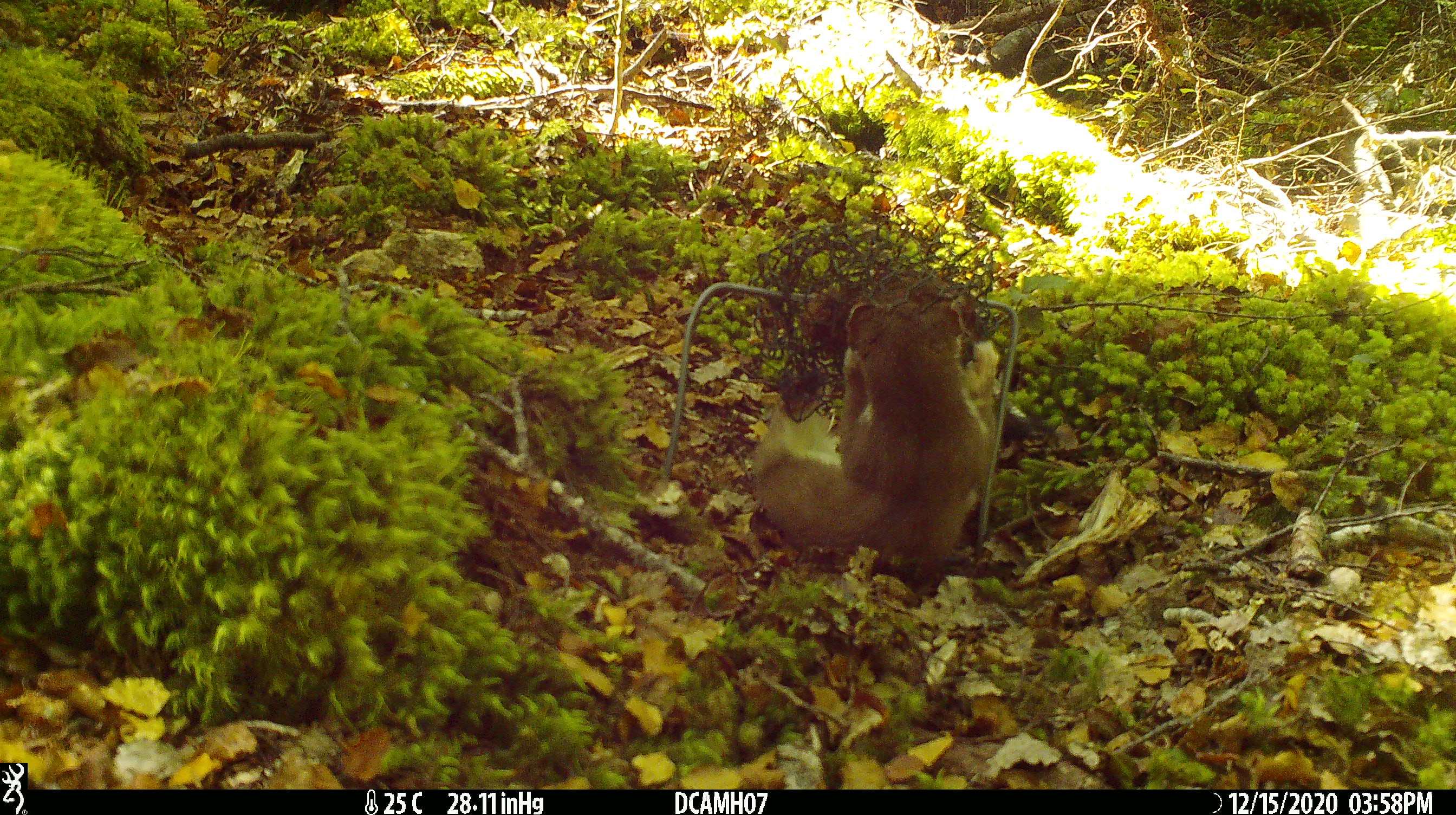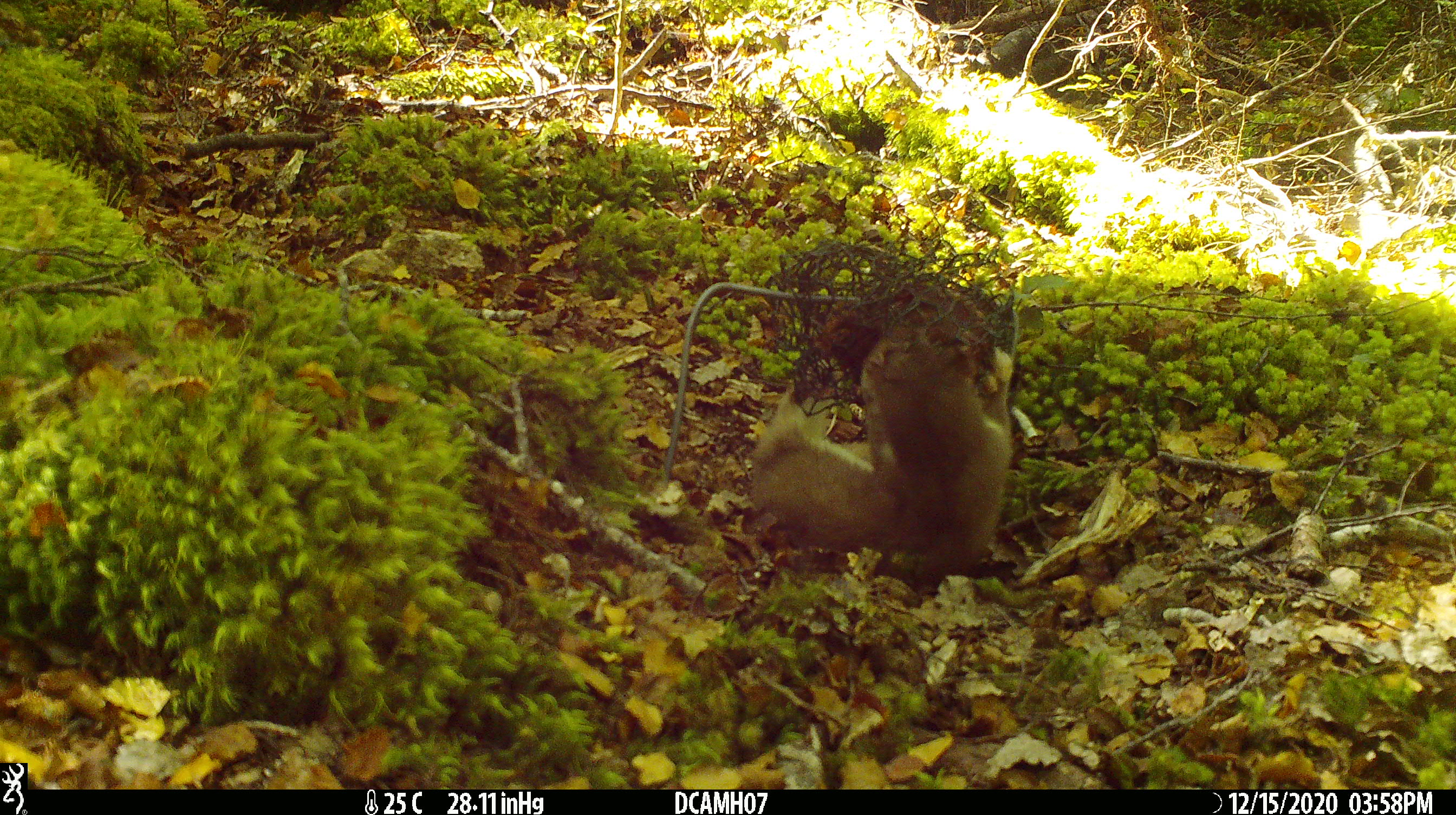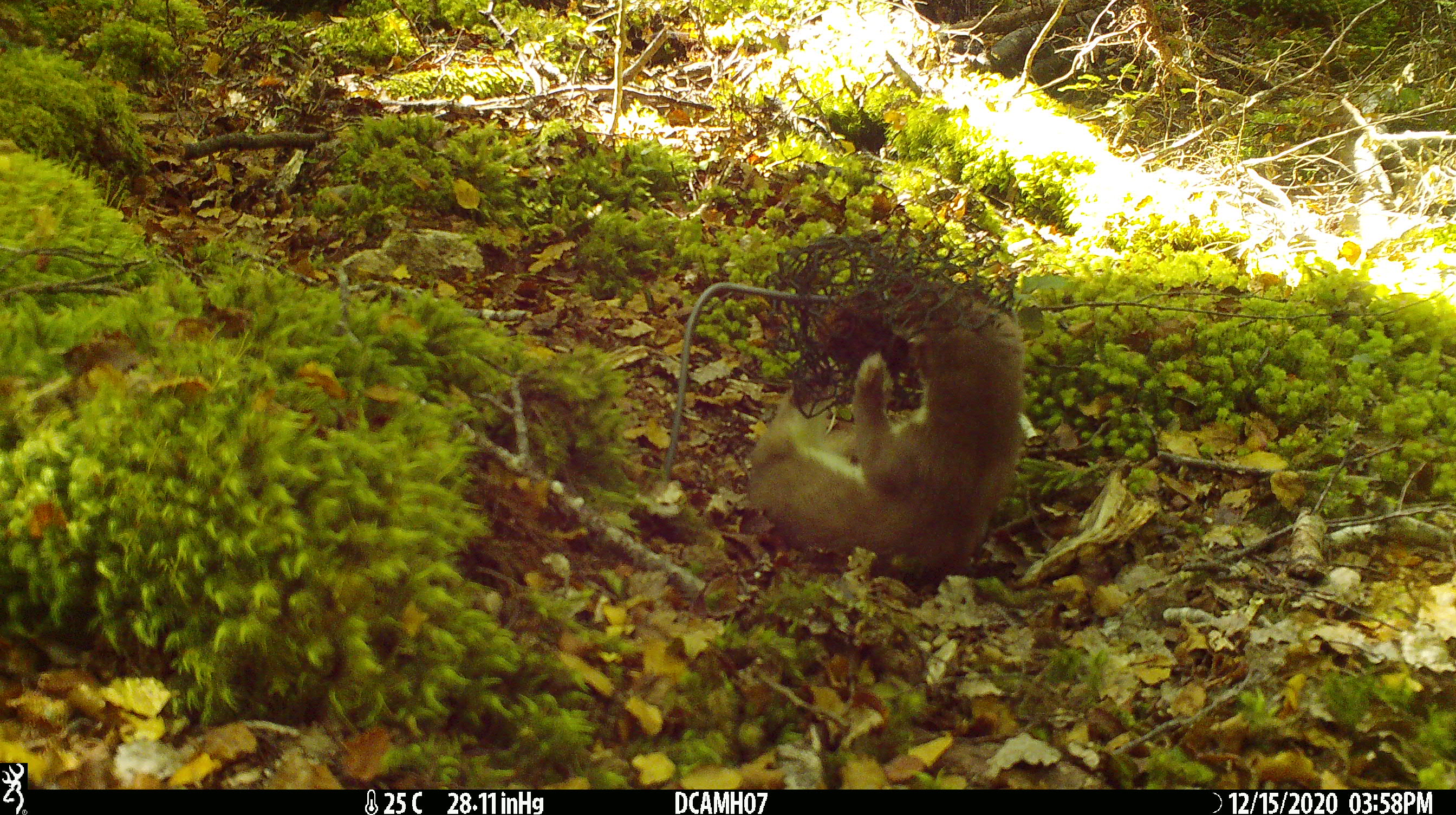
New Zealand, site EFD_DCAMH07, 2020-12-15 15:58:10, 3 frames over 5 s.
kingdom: Animalia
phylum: Chordata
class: Mammalia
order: Carnivora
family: Mustelidae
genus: Mustela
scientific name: Mustela erminea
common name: stoat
Stoat (Mustela erminea).